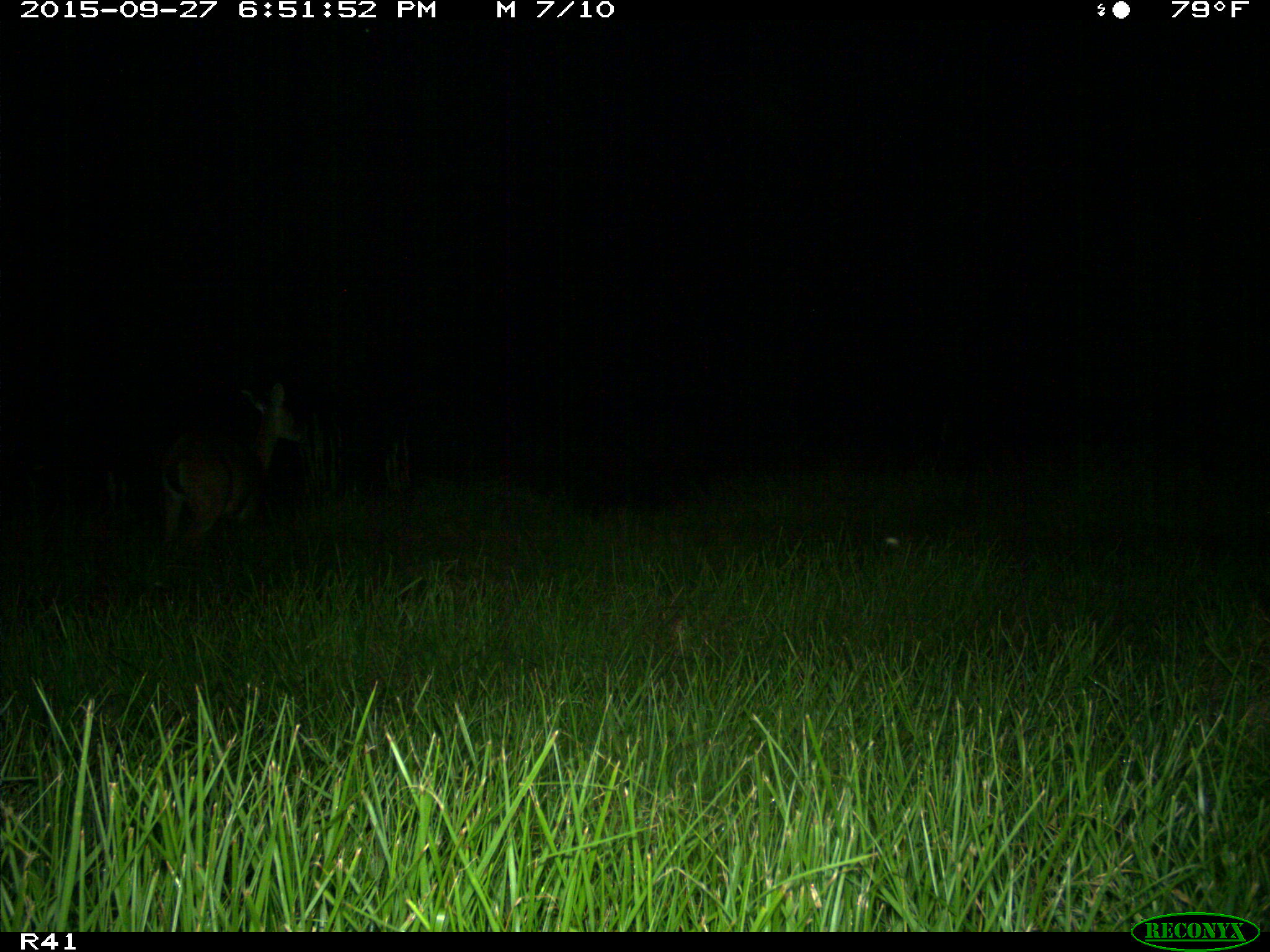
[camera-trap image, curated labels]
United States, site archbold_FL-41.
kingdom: Animalia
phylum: Chordata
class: Mammalia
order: Artiodactyla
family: Cervidae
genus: Odocoileus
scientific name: Odocoileus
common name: deer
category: unidentified deer